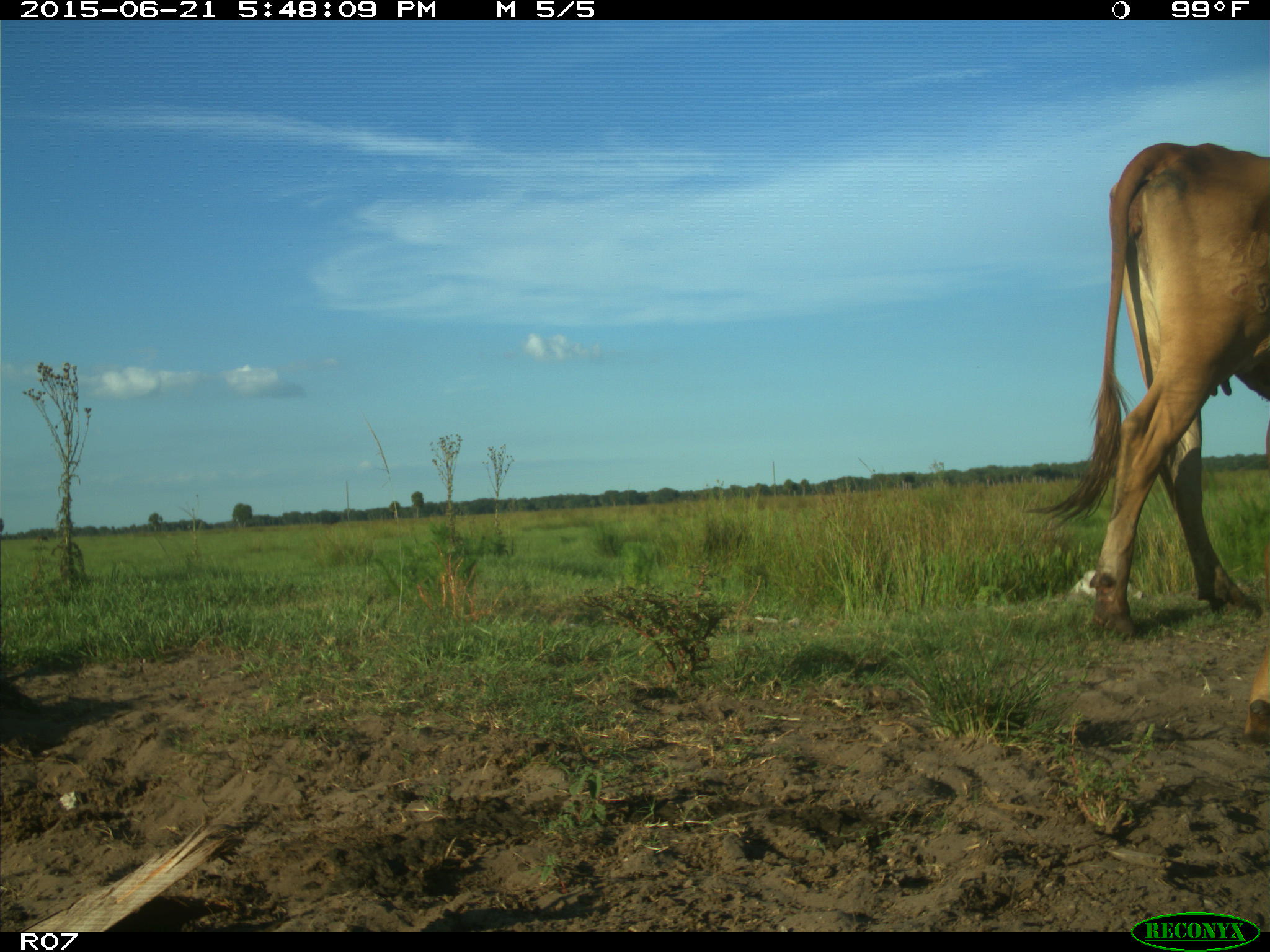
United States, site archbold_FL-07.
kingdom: Animalia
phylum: Chordata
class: Mammalia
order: Artiodactyla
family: Bovidae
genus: Bos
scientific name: Bos taurus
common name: domestic cow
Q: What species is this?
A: Bos taurus (domestic cow).